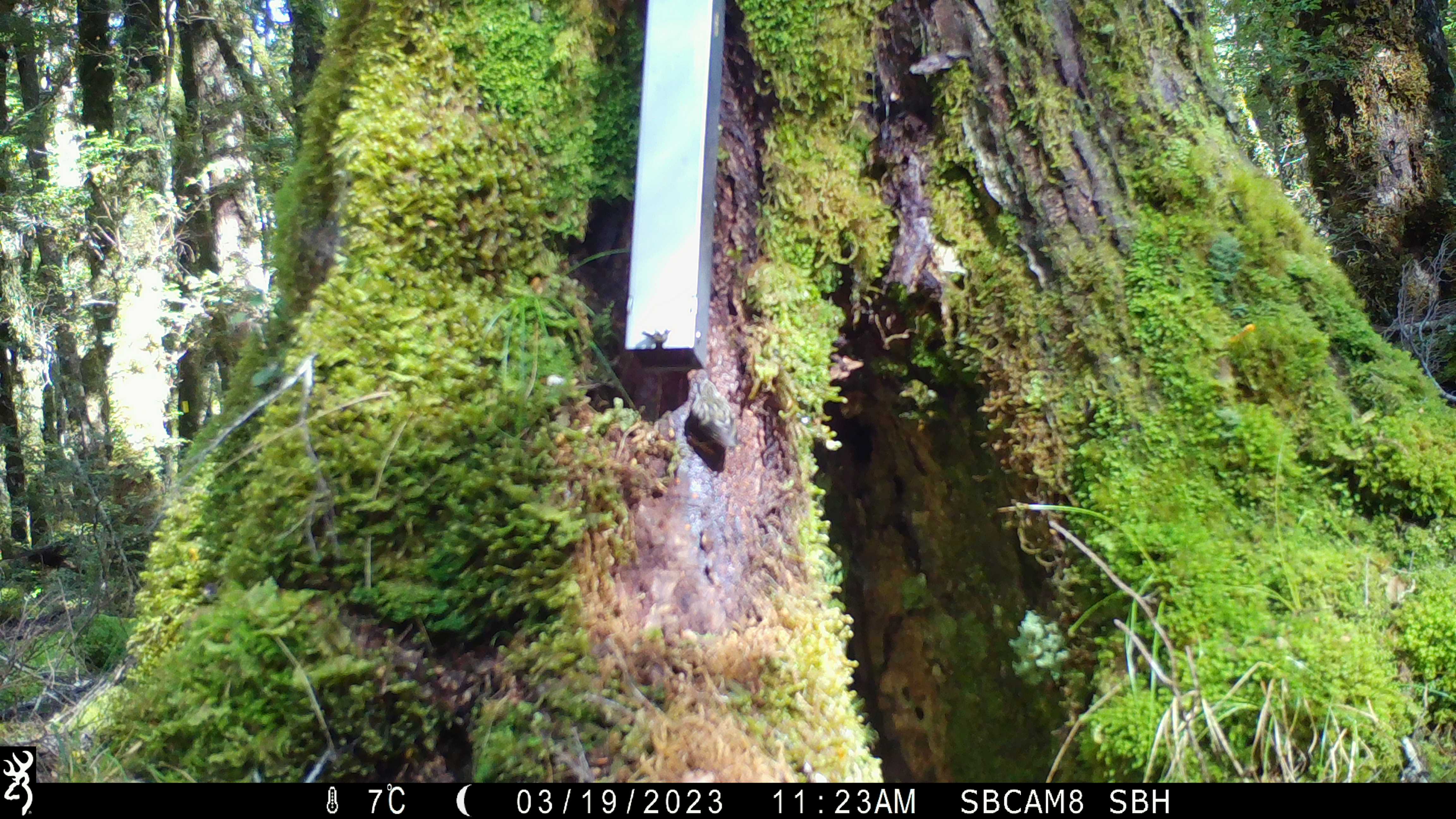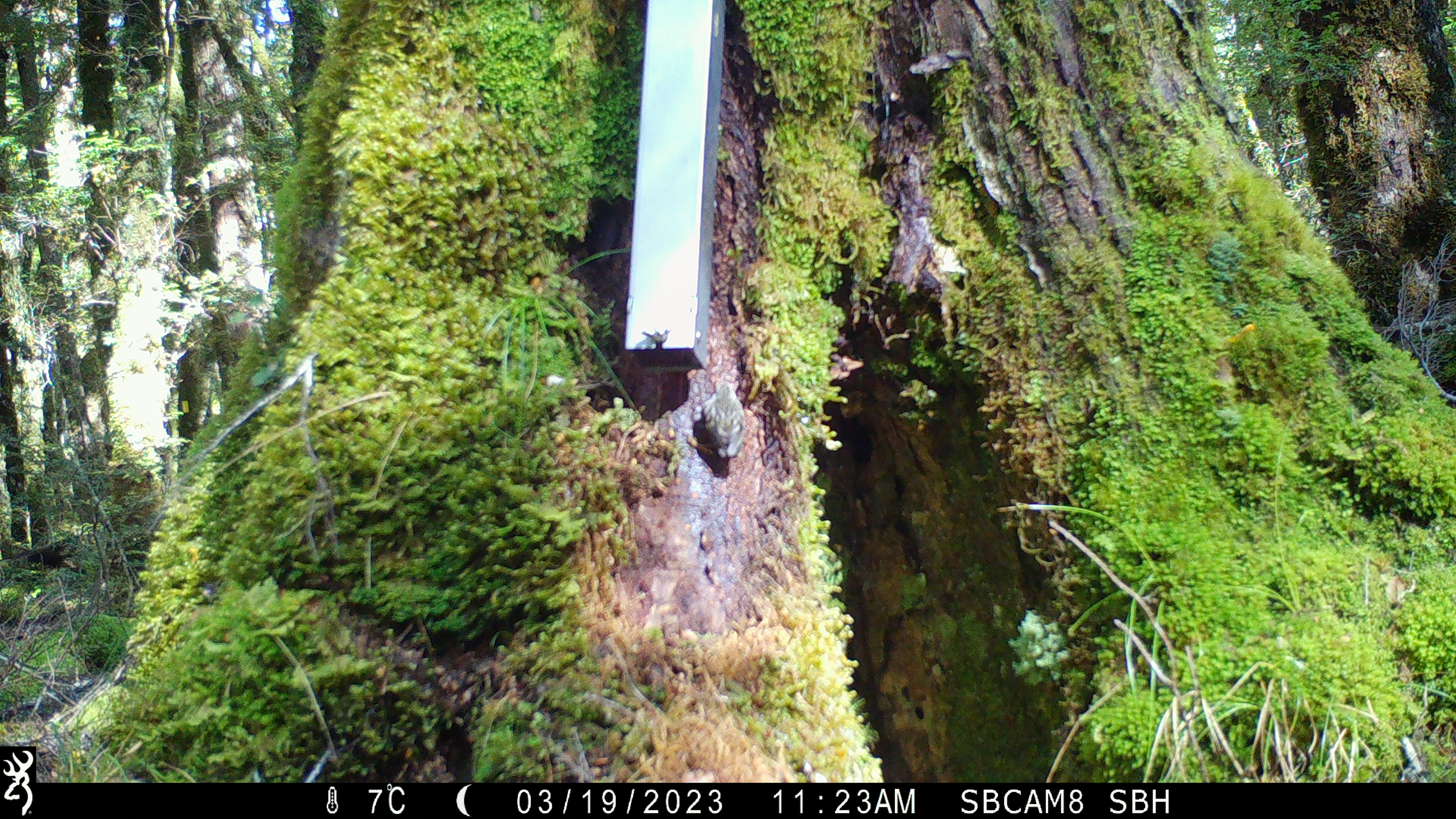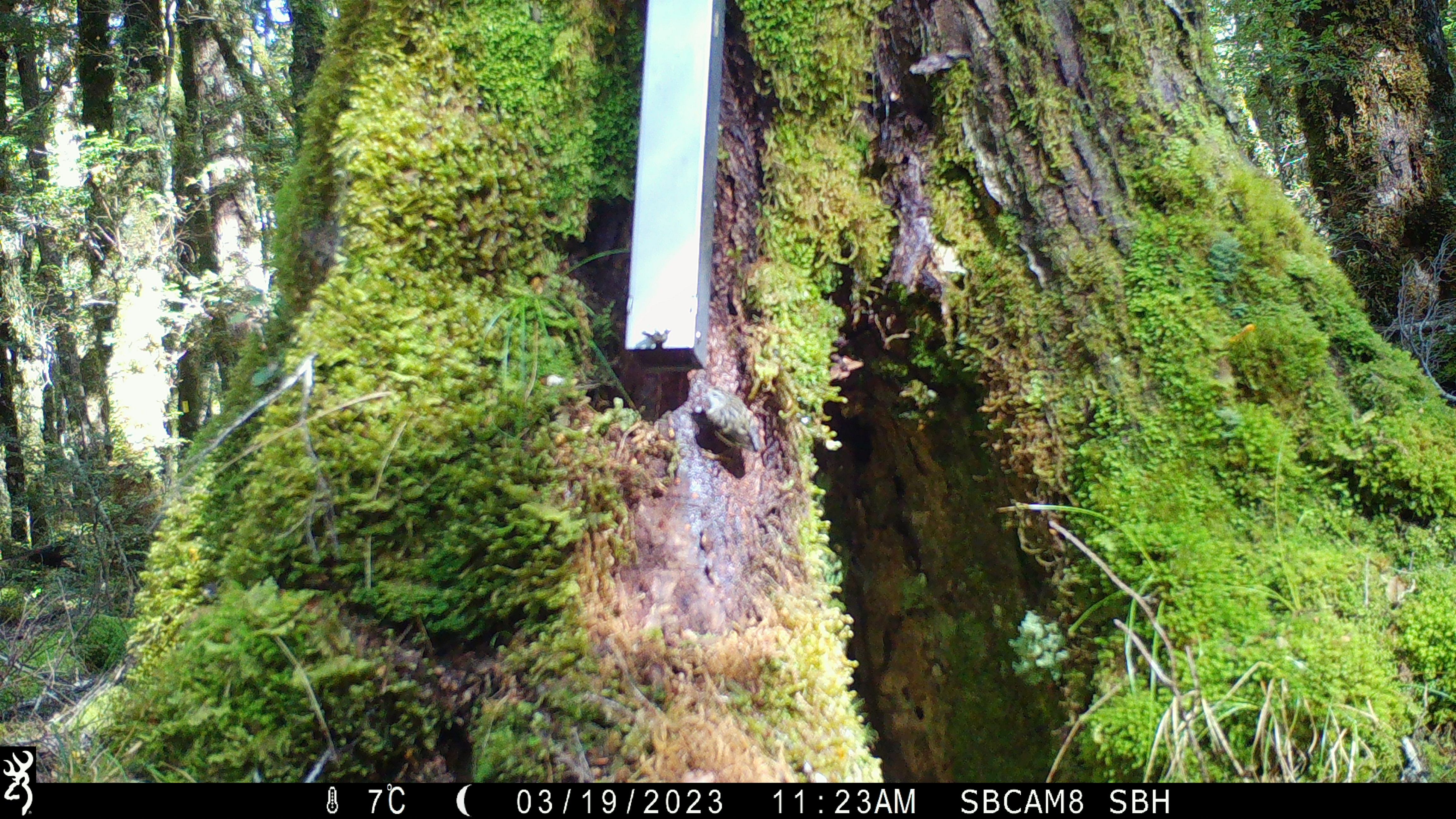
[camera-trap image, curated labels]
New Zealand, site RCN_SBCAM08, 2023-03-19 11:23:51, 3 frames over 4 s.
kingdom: Animalia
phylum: Chordata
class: Aves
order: Passeriformes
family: Acanthisittidae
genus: Acanthisitta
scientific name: Acanthisitta chloris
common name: rifleman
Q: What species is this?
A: Rifleman (Acanthisitta chloris).